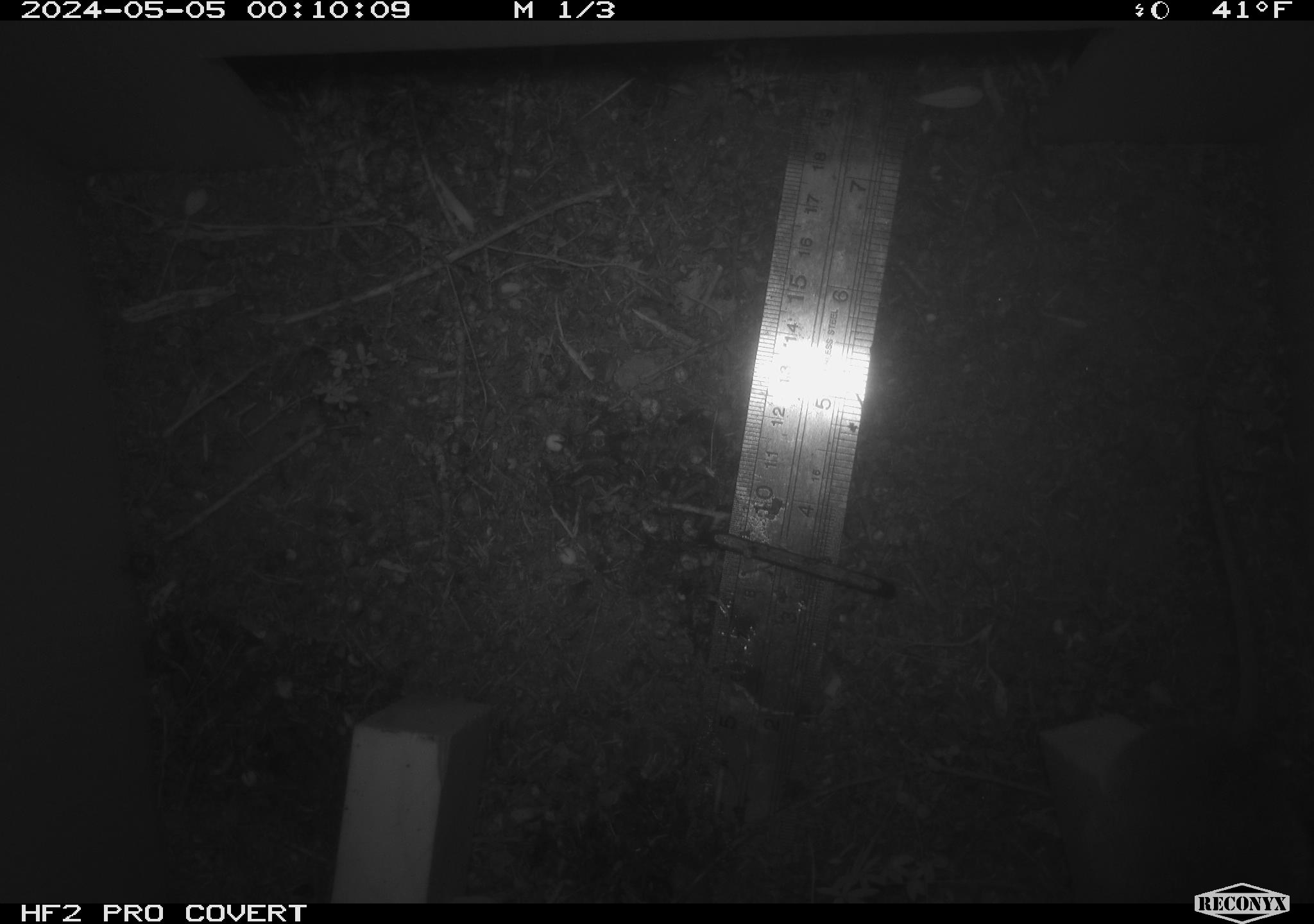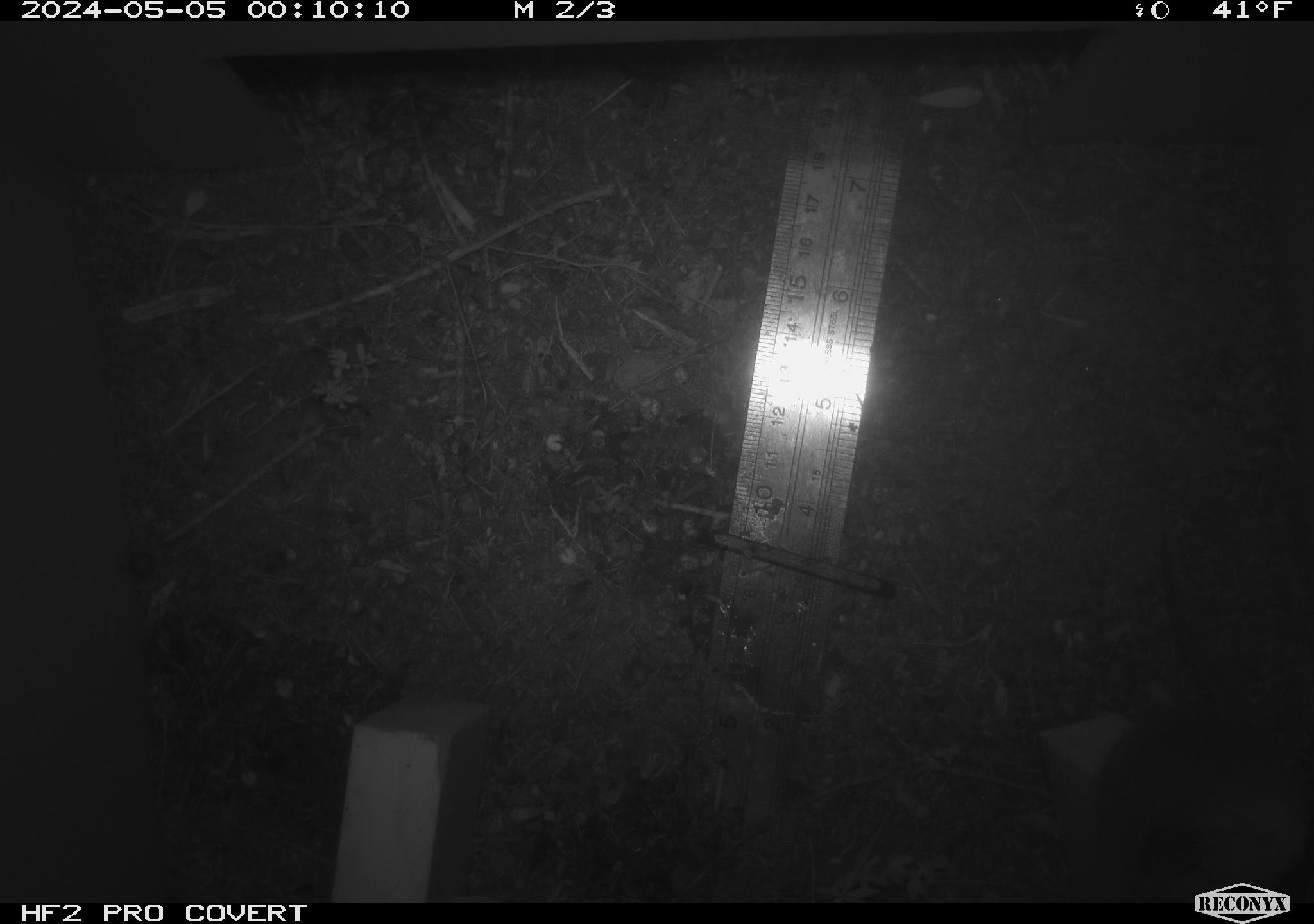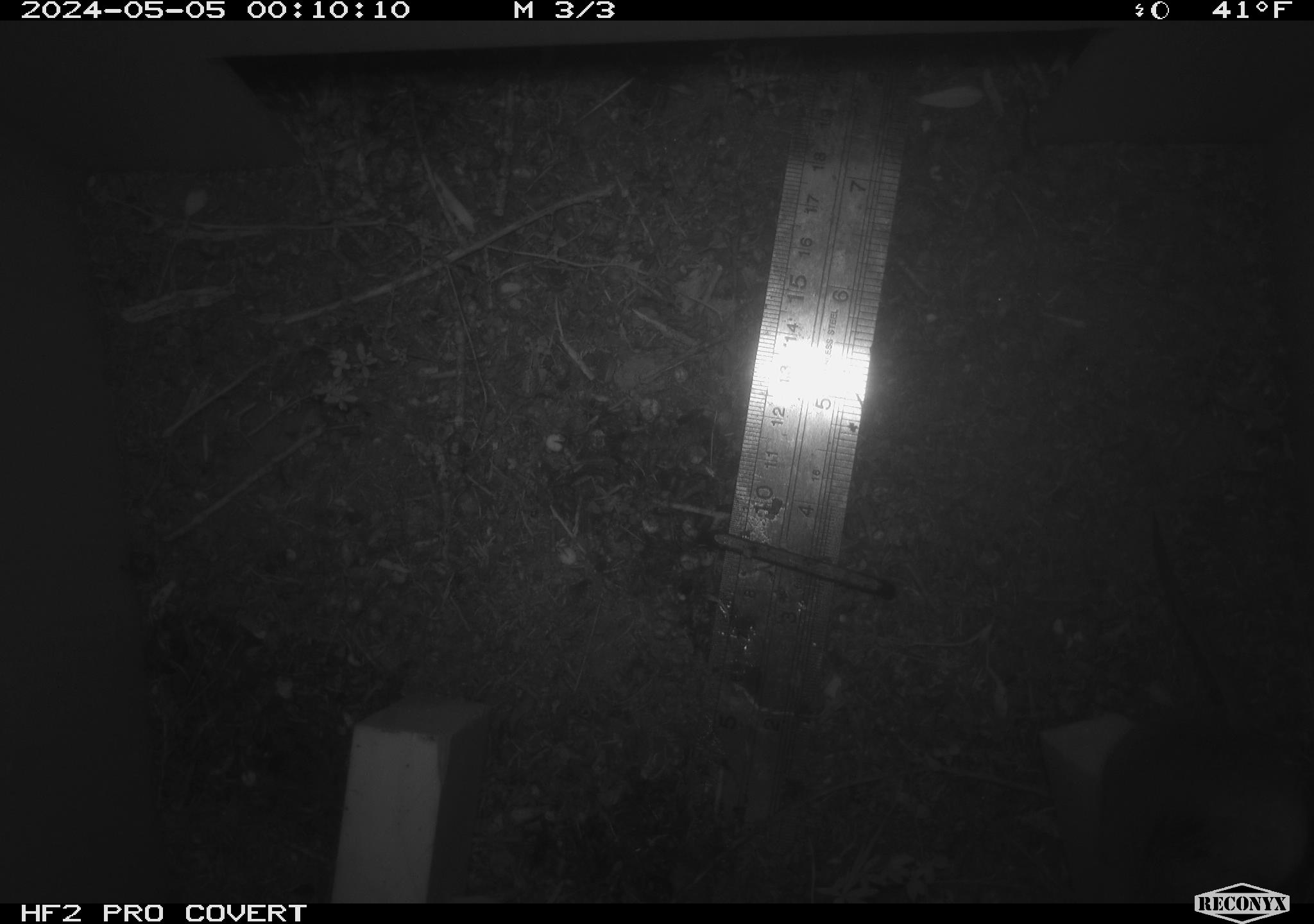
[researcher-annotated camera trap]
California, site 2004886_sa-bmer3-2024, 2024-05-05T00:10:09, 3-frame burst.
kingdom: Animalia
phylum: Chordata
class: Mammalia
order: Rodentia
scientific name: Rodentia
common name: mouse species